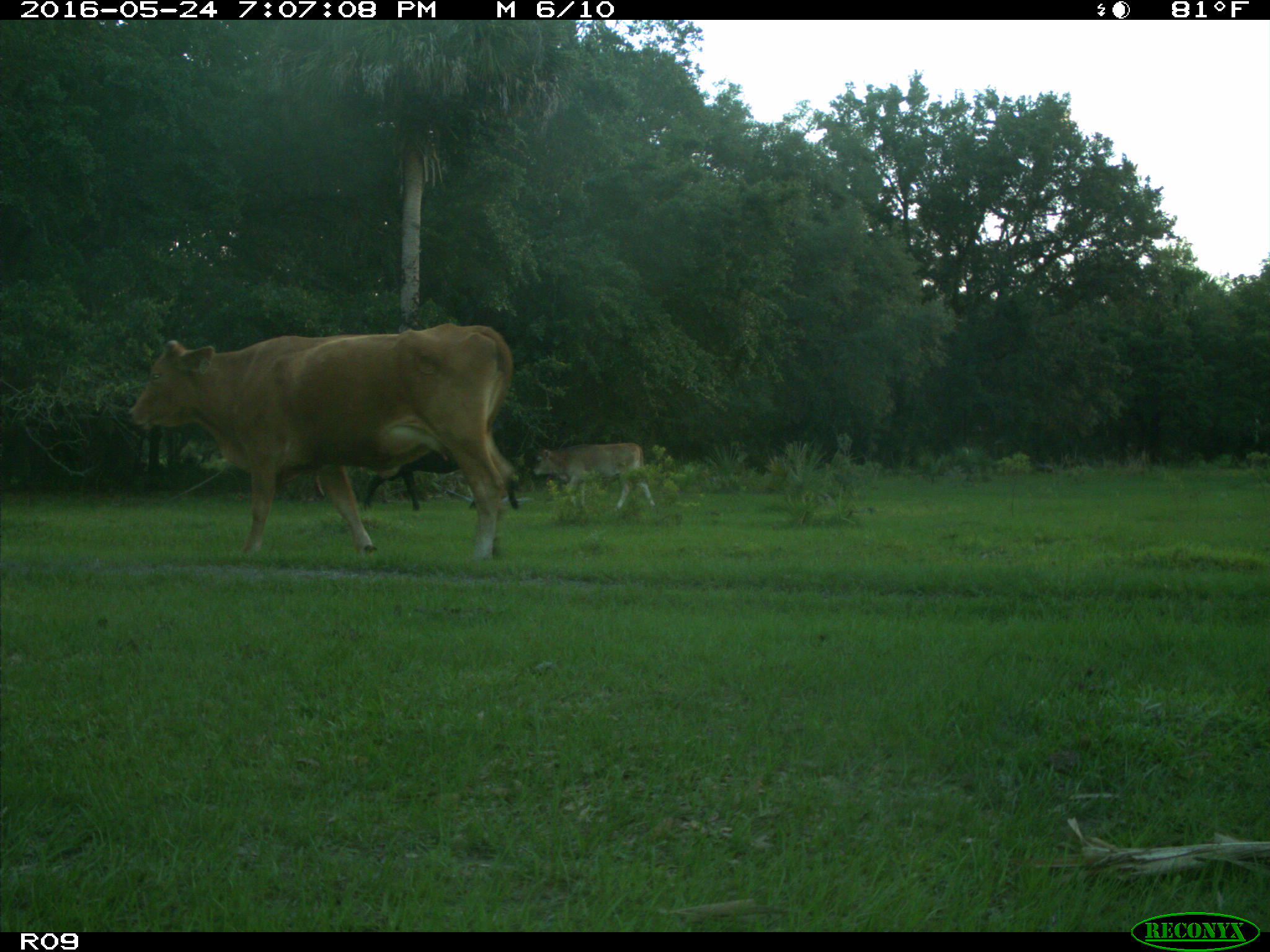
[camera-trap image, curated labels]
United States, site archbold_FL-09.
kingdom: Animalia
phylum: Chordata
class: Mammalia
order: Artiodactyla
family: Bovidae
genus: Bos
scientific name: Bos taurus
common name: domestic cow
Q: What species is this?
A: Bos taurus (domestic cow).